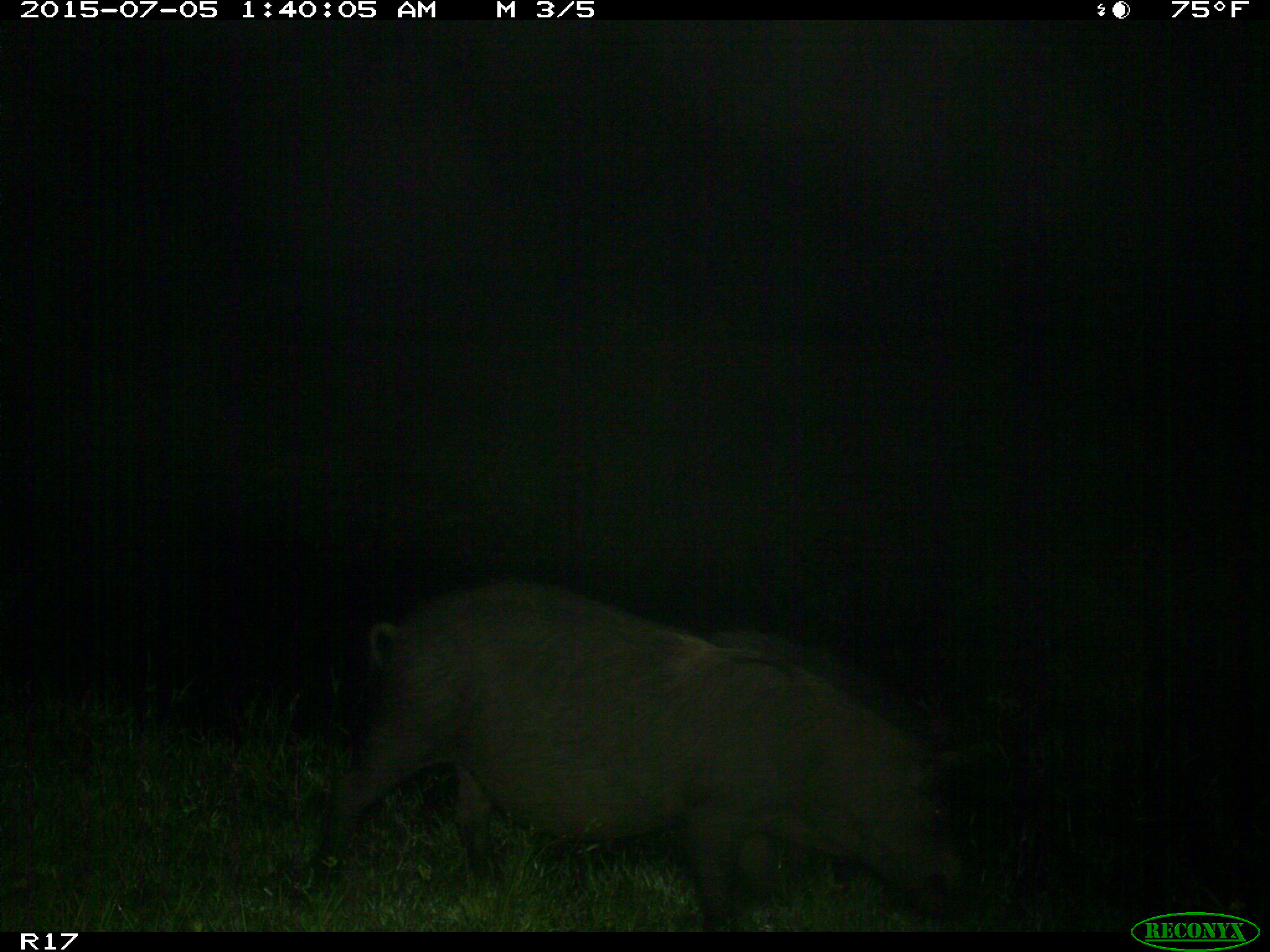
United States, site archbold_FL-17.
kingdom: Animalia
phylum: Chordata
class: Mammalia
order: Artiodactyla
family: Suidae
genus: Sus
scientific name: Sus scrofa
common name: wild boar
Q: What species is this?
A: Sus scrofa (wild boar).